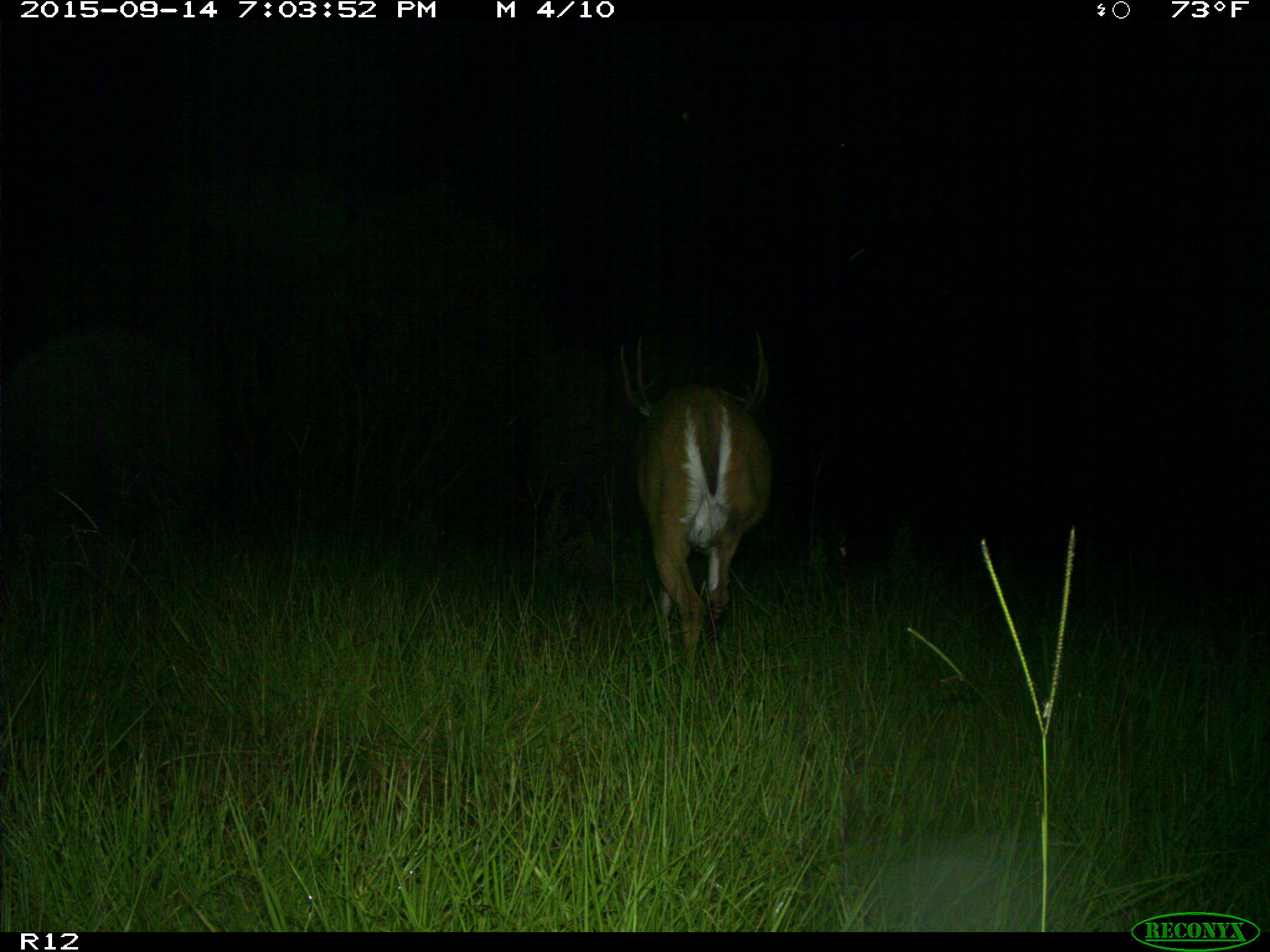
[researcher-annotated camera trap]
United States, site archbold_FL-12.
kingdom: Animalia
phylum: Chordata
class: Mammalia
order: Artiodactyla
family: Cervidae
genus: Odocoileus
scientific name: Odocoileus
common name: deer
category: unidentified deer